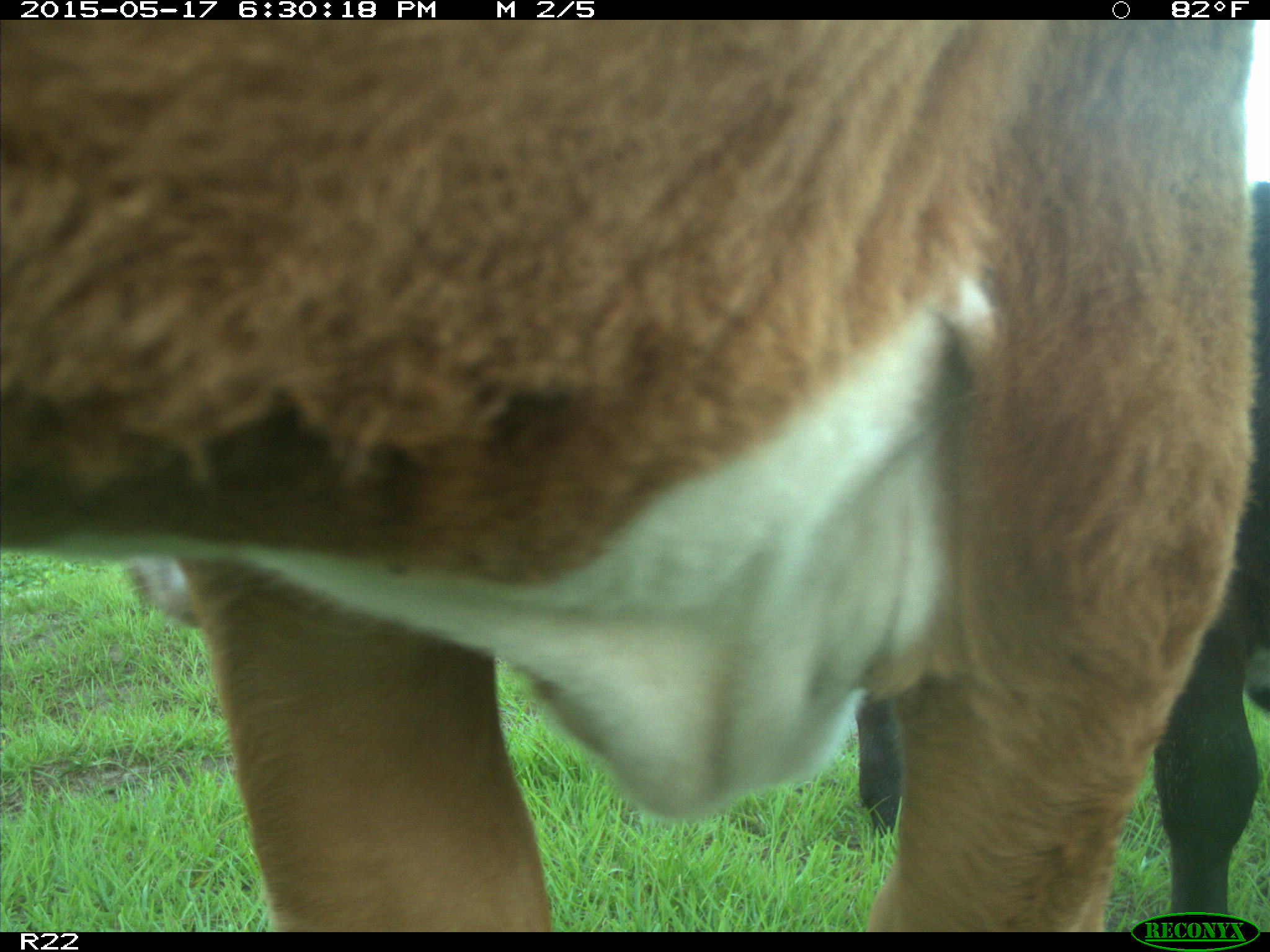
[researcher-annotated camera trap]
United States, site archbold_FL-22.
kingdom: Animalia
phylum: Chordata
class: Mammalia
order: Artiodactyla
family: Bovidae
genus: Bos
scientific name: Bos taurus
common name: domestic cow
Bos taurus (domestic cow).